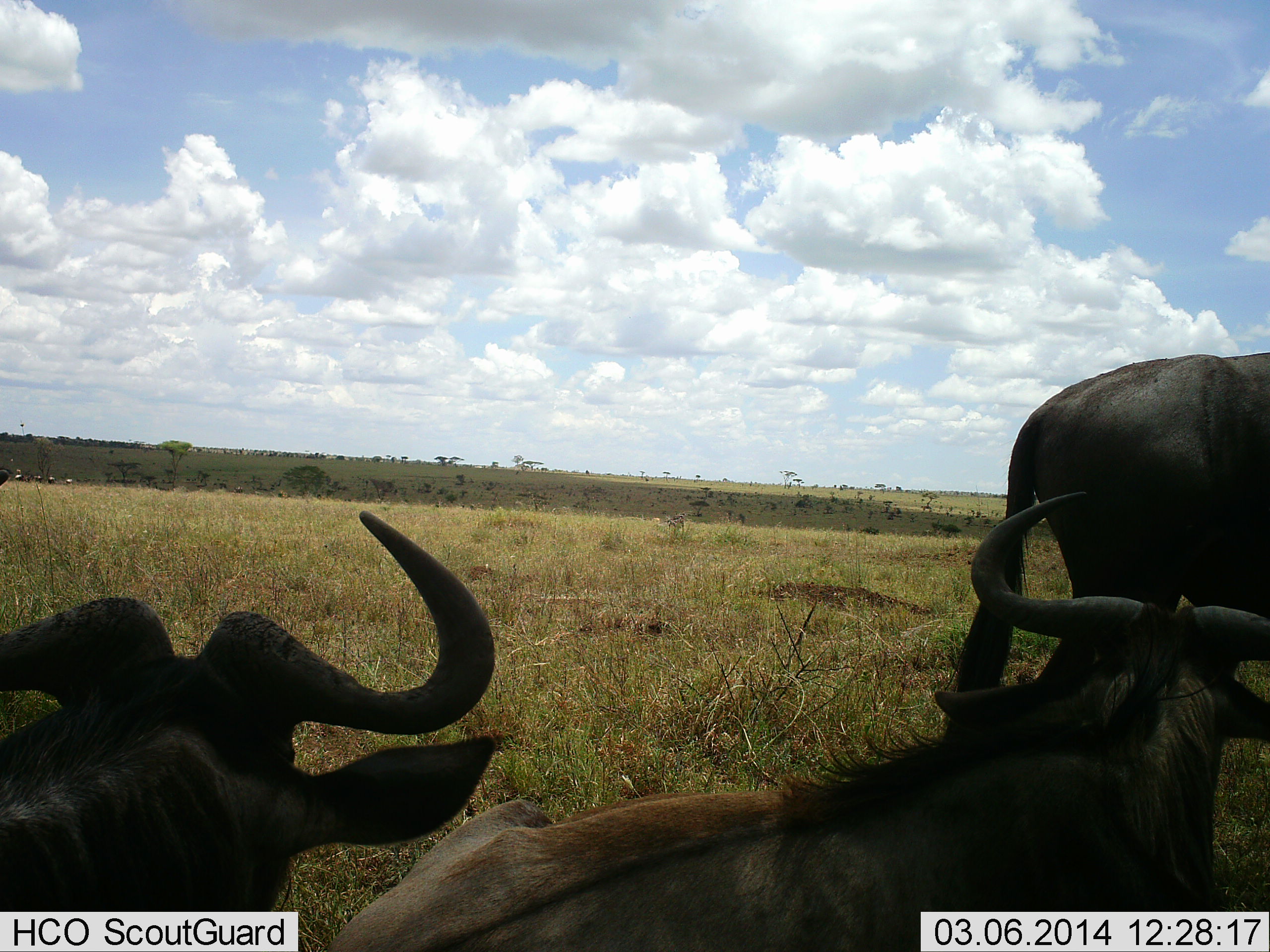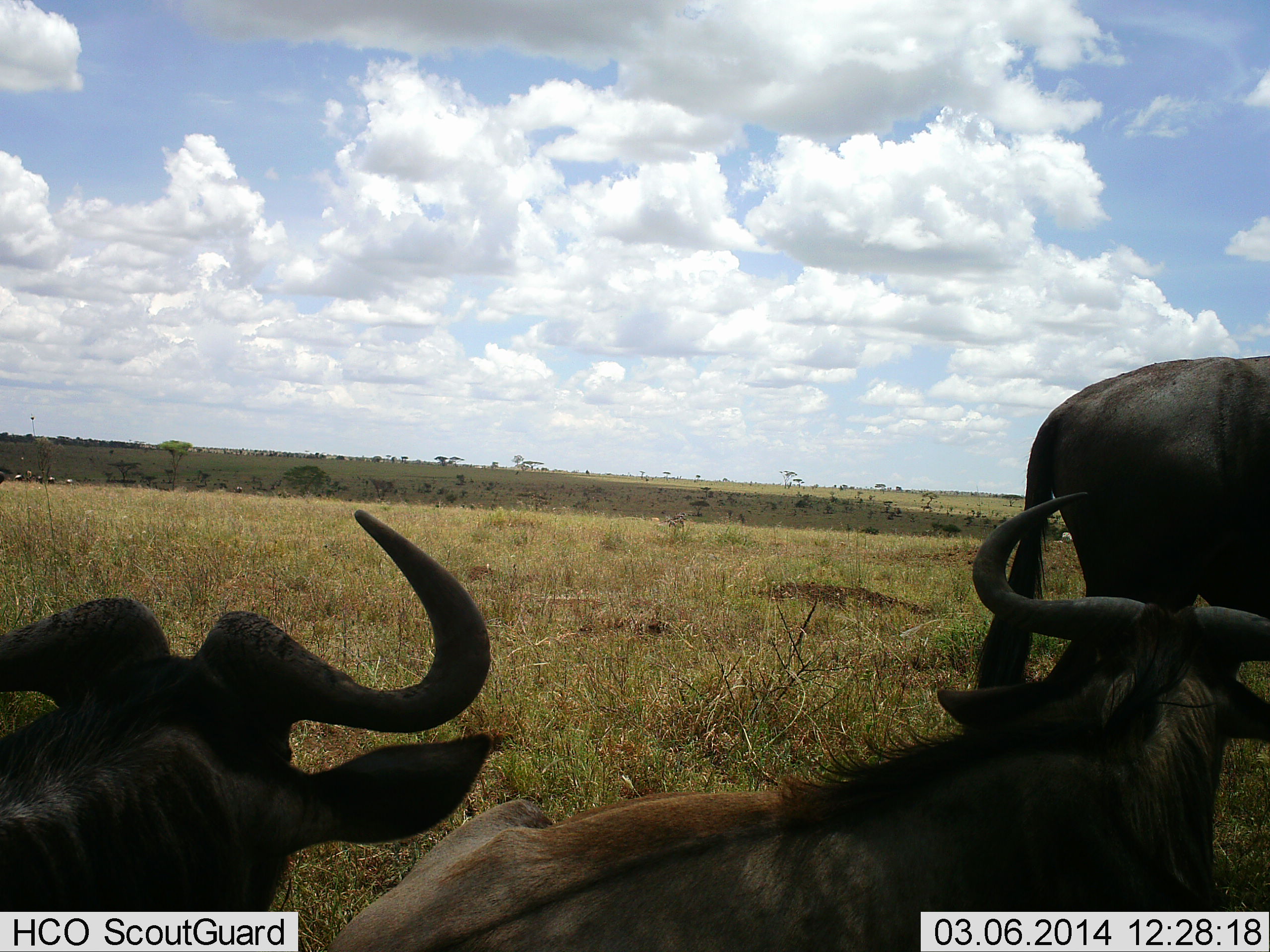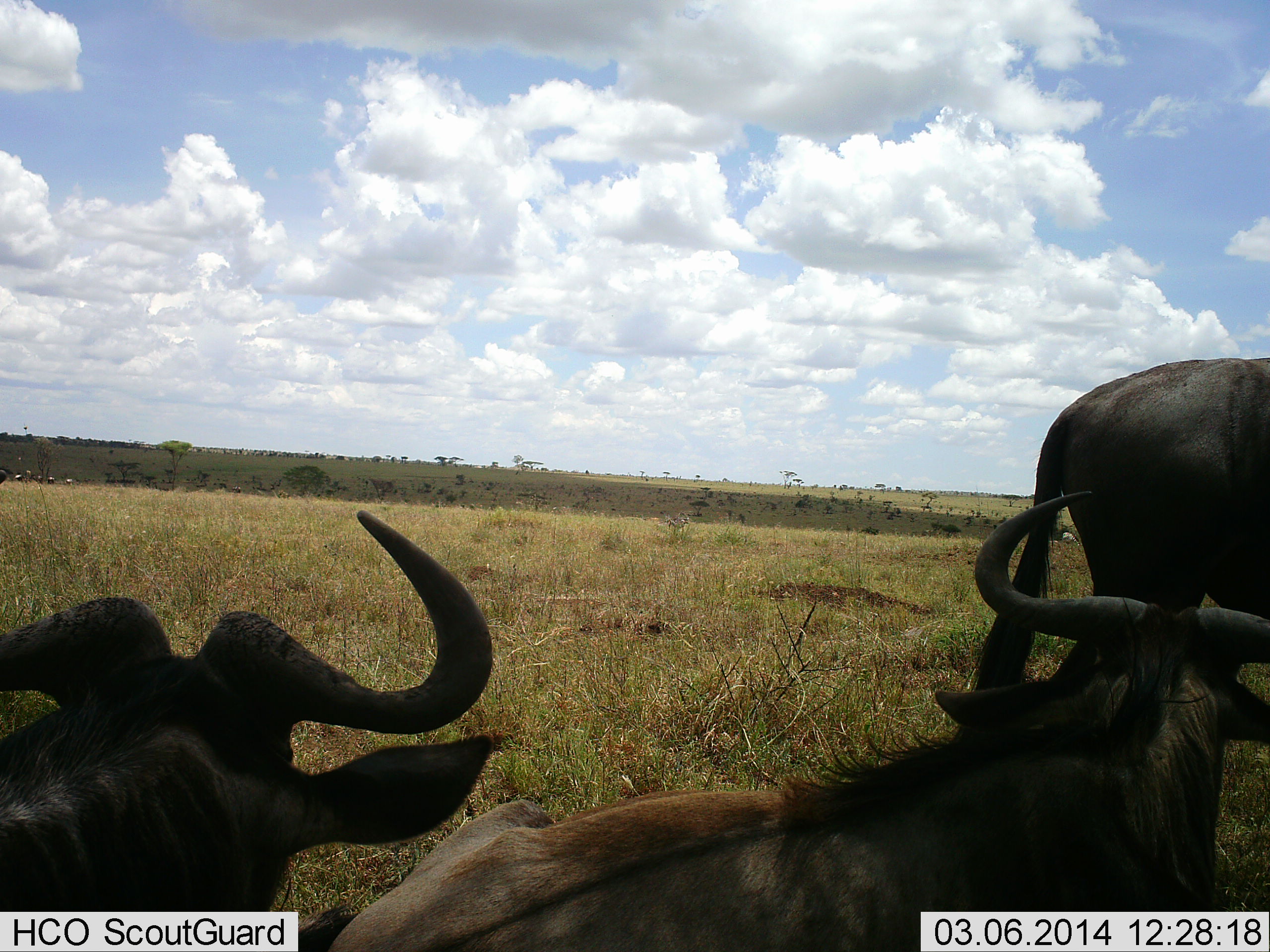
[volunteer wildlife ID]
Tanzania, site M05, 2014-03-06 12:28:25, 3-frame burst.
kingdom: Animalia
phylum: Chordata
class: Mammalia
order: Artiodactyla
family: Bovidae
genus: Connochaetes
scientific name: Connochaetes taurinus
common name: blue wildebeest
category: wildebeest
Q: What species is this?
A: Wildebeest (blue wildebeest) (Connochaetes taurinus).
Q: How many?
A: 3.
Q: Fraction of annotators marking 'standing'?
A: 80%.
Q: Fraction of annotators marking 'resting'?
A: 100%.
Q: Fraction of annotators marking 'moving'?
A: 0%.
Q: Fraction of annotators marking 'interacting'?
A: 0%.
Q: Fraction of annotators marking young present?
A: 0%.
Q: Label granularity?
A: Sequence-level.